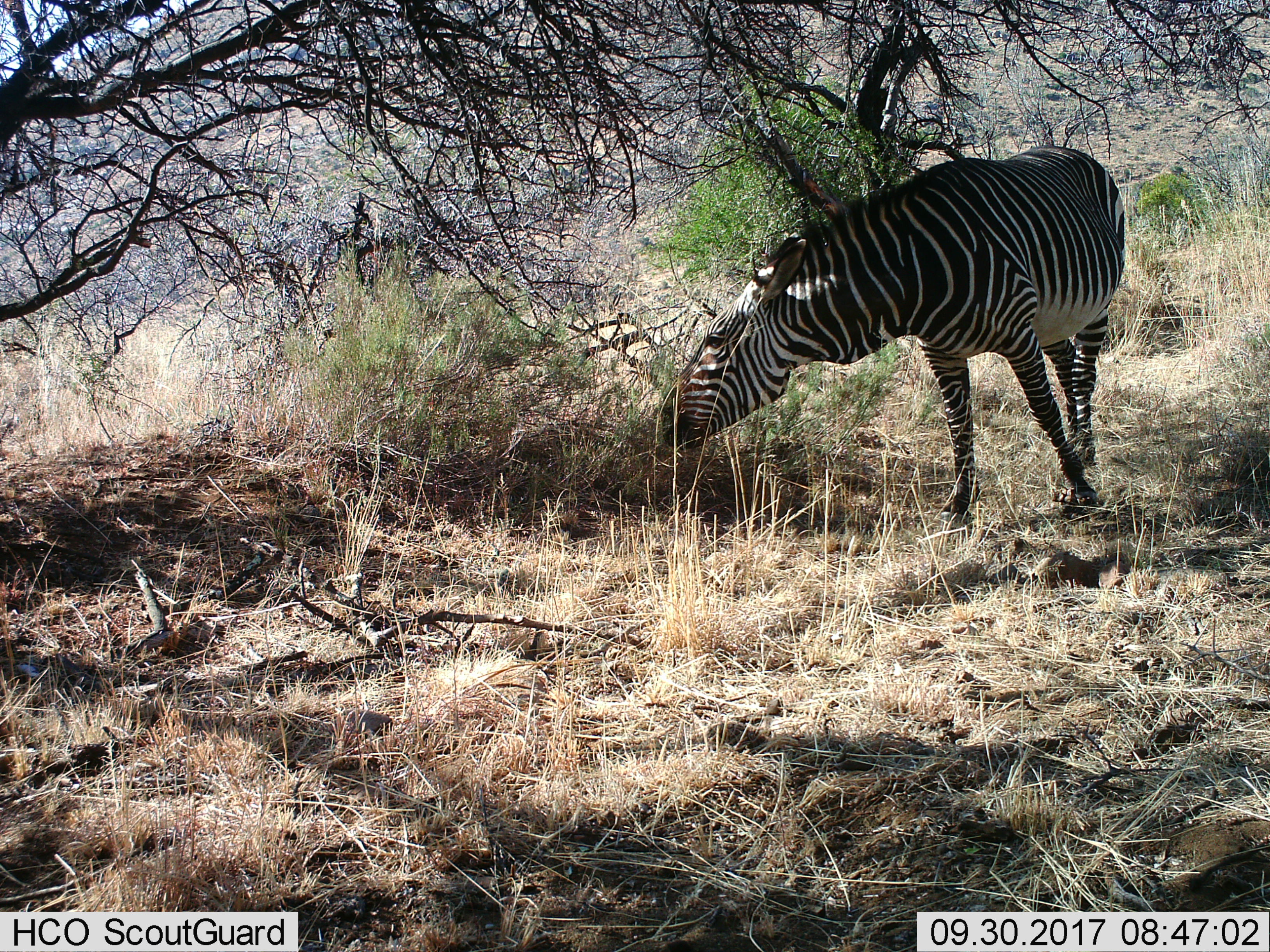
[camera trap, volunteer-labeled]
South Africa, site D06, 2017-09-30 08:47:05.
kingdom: Animalia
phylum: Chordata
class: Mammalia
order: Perissodactyla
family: Equidae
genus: Equus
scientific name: Equus zebra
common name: mountain zebra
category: zebramountain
Zebramountain (mountain zebra) (Equus zebra), count 1. Behavior (volunteer vote fractions): standing 38%, resting 0%, moving 0%, interacting 0%. Young present (vote fraction): 0%. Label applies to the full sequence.